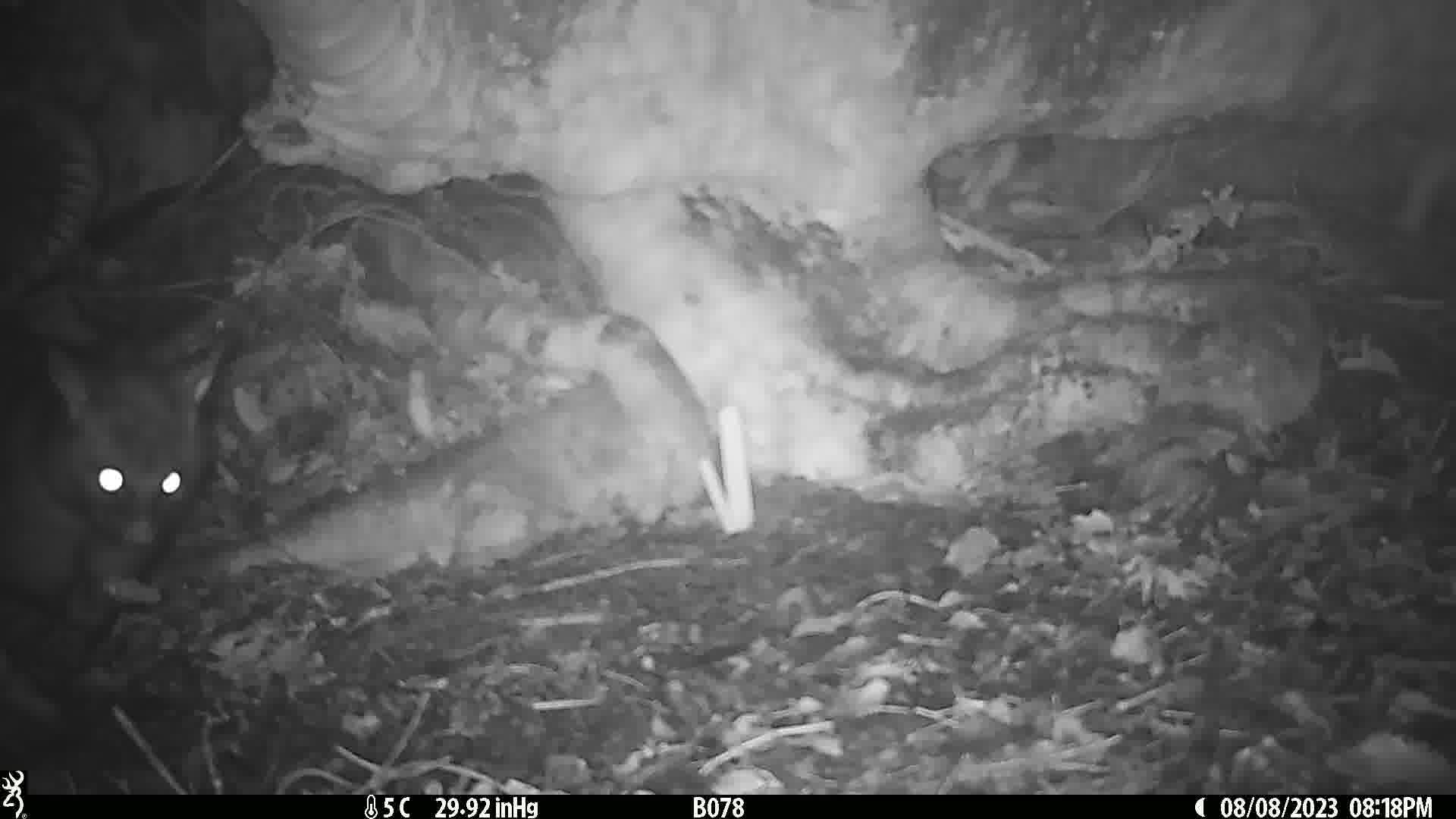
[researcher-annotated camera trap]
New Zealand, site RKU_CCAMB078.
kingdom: Animalia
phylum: Chordata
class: Mammalia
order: Diprotodontia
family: Phalangeridae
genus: Trichosurus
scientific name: Trichosurus vulpecula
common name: common brushtail possum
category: possum